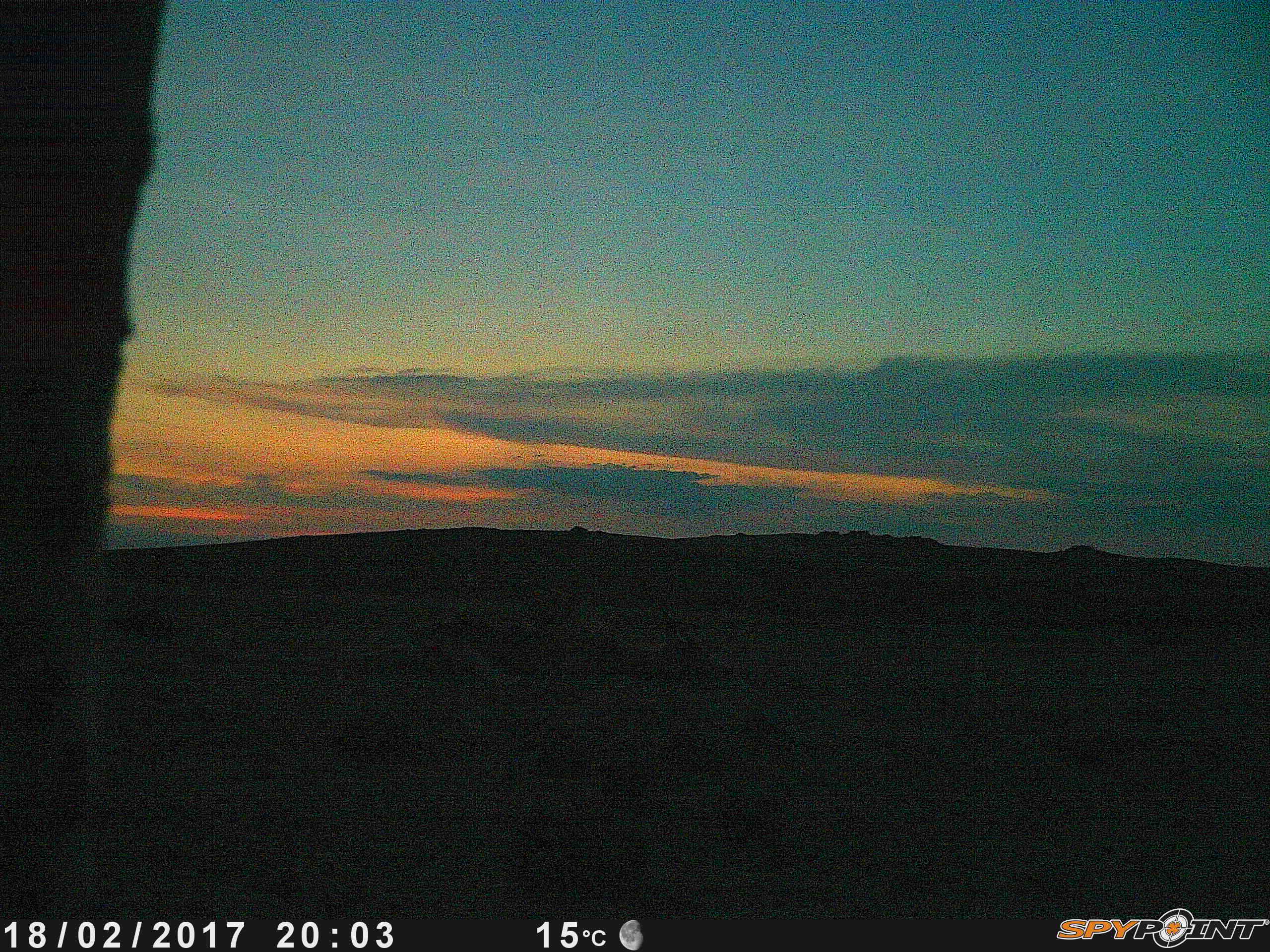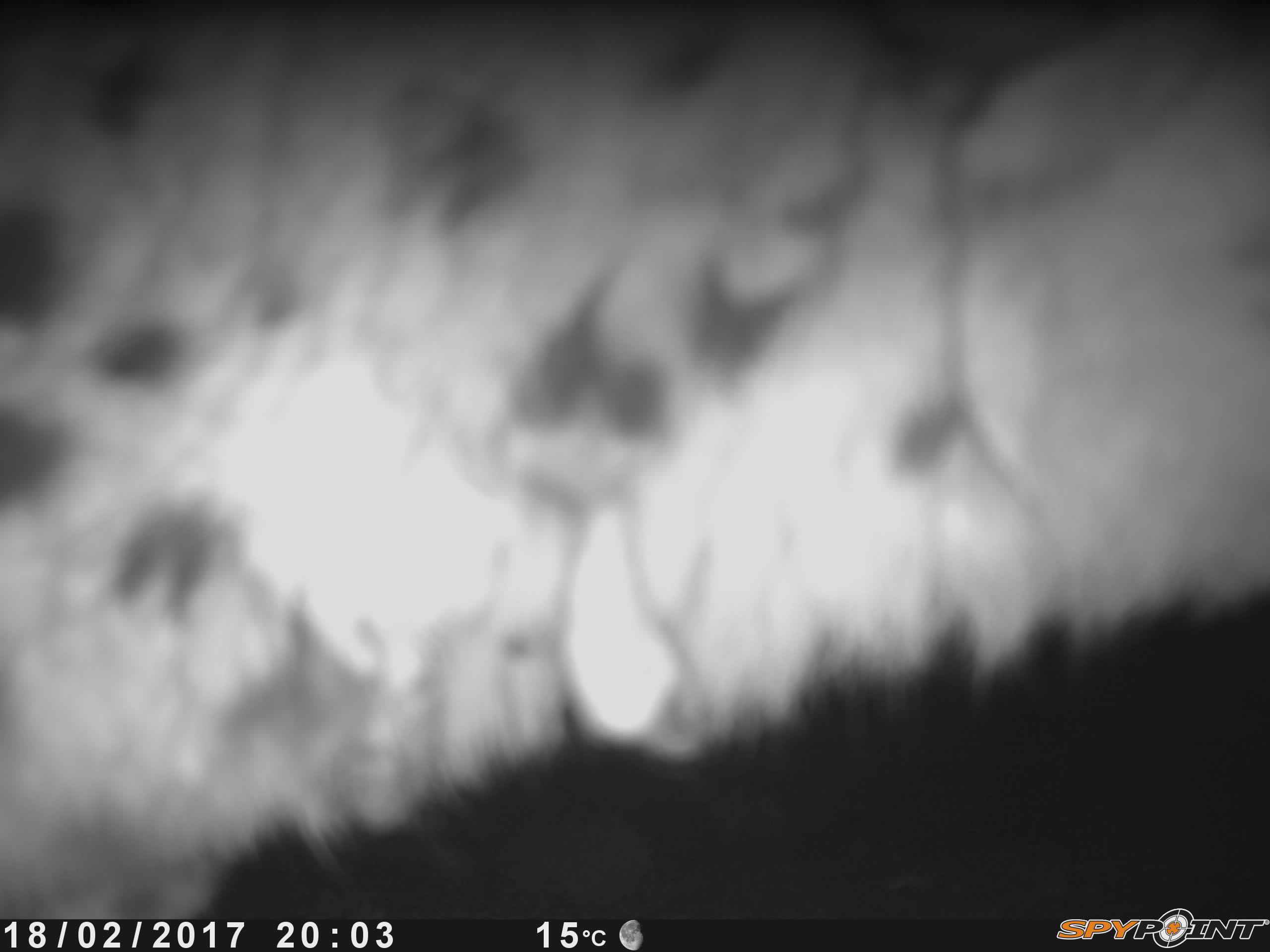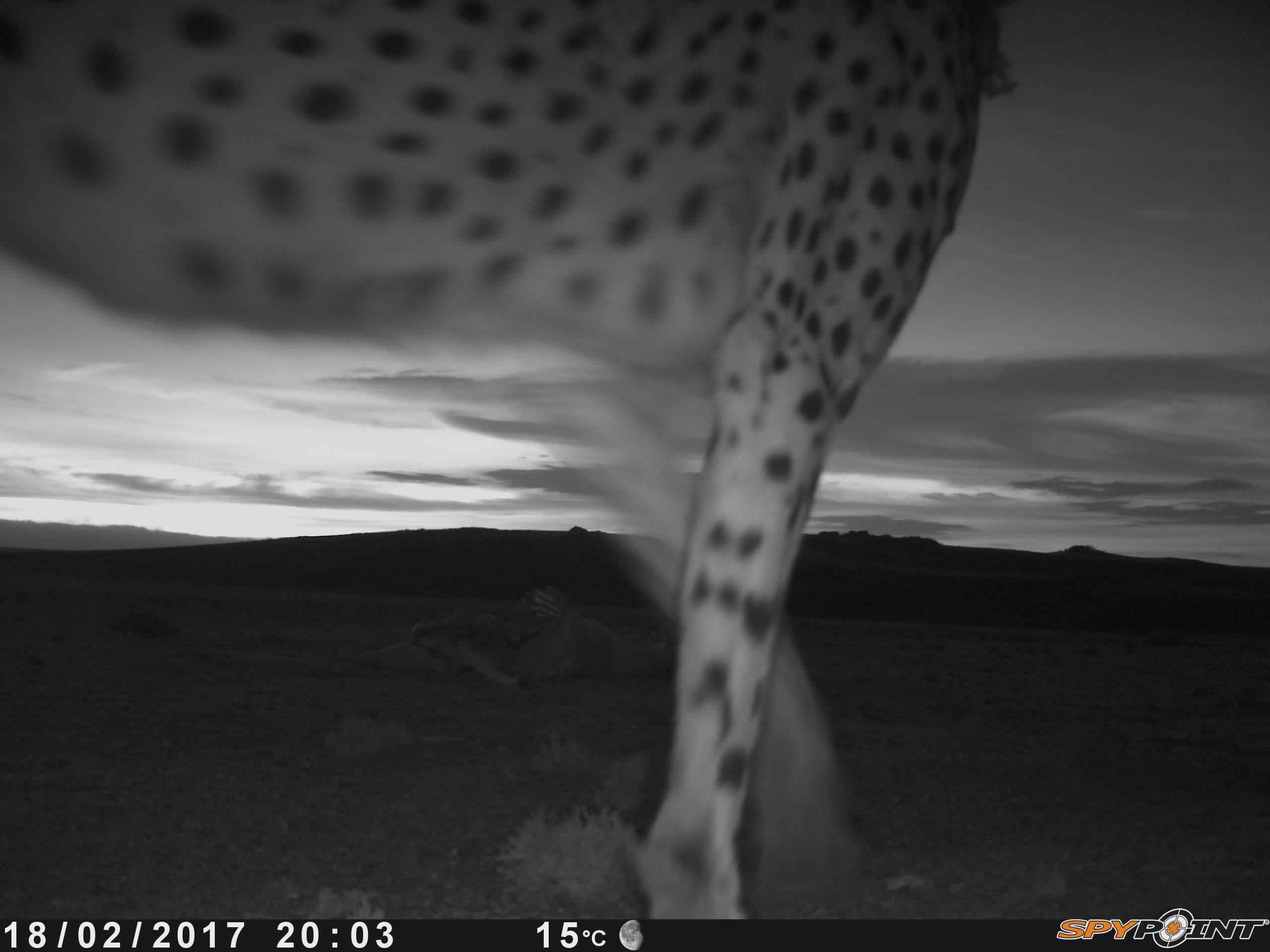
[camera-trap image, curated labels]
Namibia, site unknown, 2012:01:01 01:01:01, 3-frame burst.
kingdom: Animalia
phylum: Chordata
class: Mammalia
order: Carnivora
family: Felidae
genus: Acinonyx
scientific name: Acinonyx jubatus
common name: cheetah